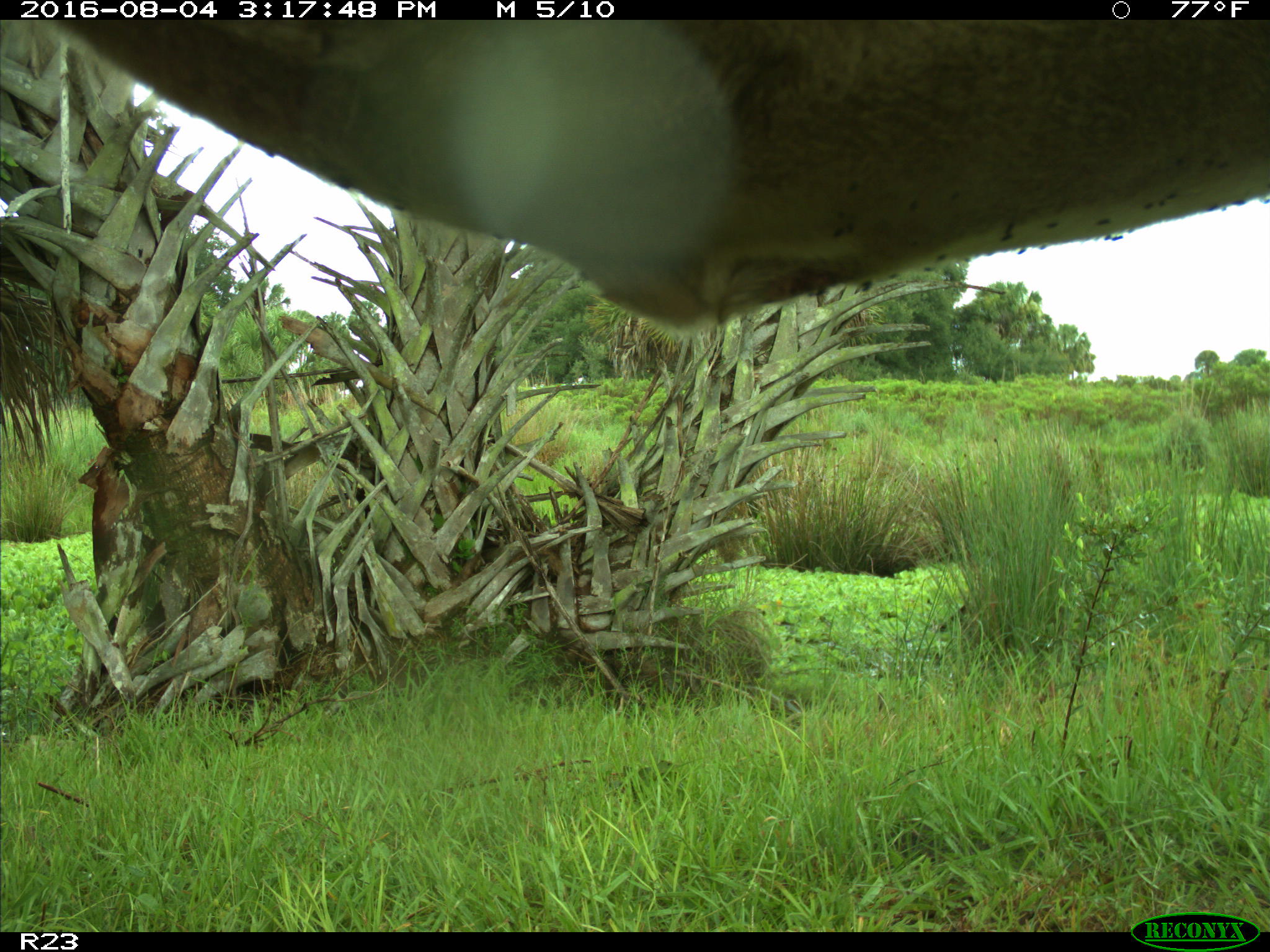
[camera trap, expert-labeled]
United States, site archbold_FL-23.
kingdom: Animalia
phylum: Chordata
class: Mammalia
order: Artiodactyla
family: Bovidae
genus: Bos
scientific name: Bos taurus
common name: domestic cow